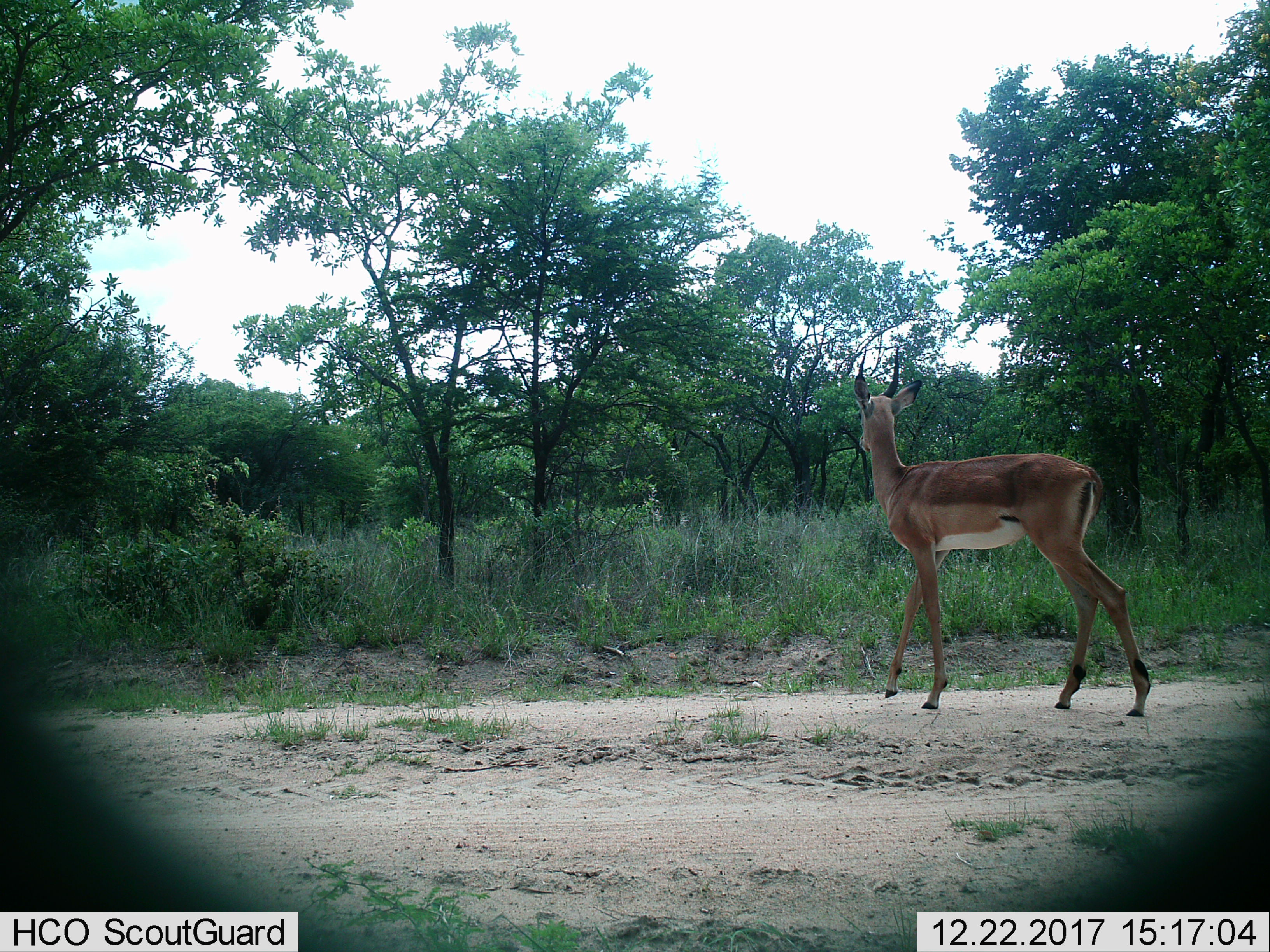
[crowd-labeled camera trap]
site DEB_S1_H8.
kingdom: Animalia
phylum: Chordata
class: Mammalia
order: Artiodactyla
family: Bovidae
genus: Aepyceros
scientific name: Aepyceros melampus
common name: impala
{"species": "impala (Aepyceros melampus)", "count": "1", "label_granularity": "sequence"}